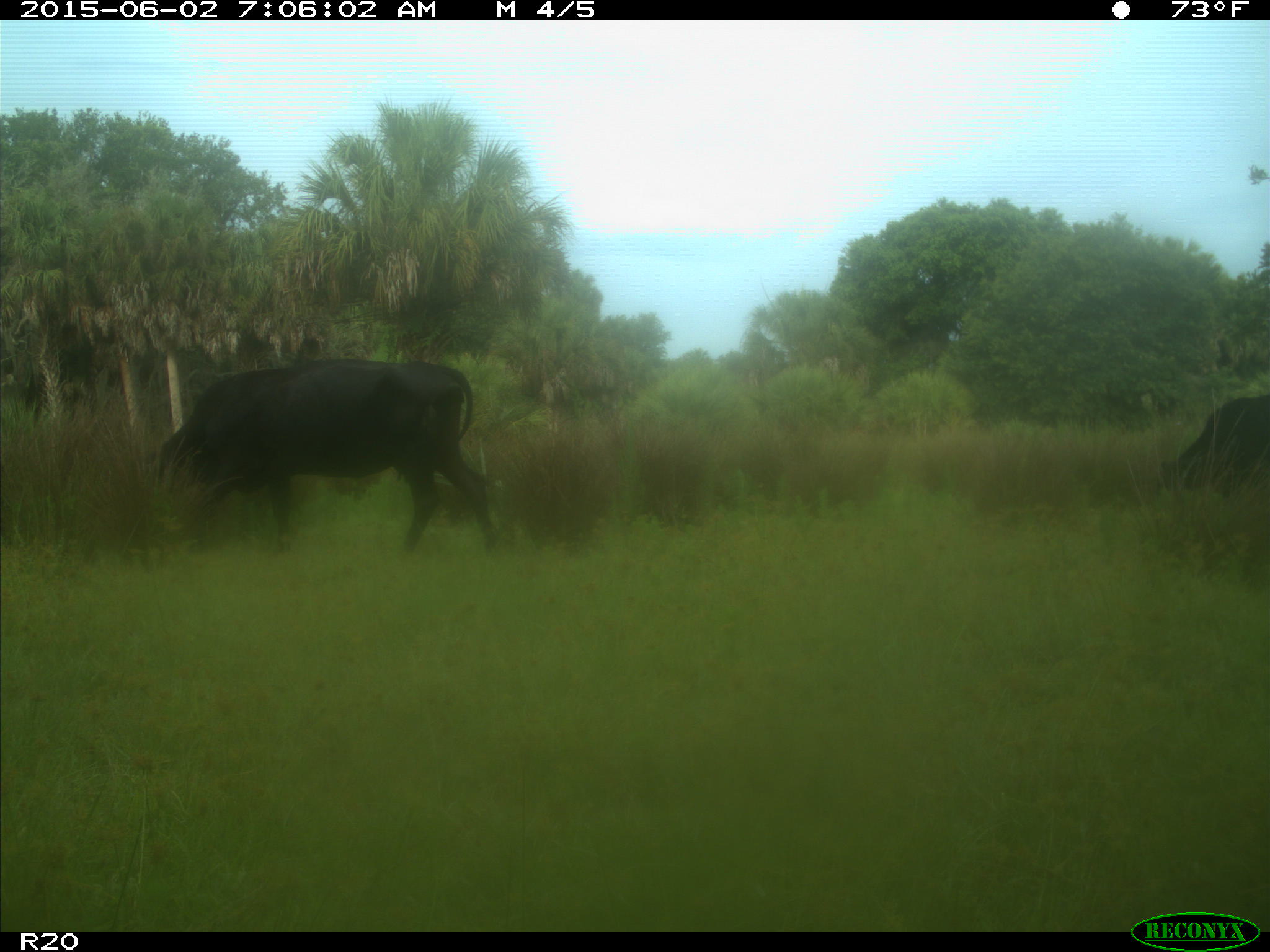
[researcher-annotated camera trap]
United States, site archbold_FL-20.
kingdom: Animalia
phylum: Chordata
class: Mammalia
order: Artiodactyla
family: Bovidae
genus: Bos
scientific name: Bos taurus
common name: domestic cow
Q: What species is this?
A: Bos taurus (domestic cow).